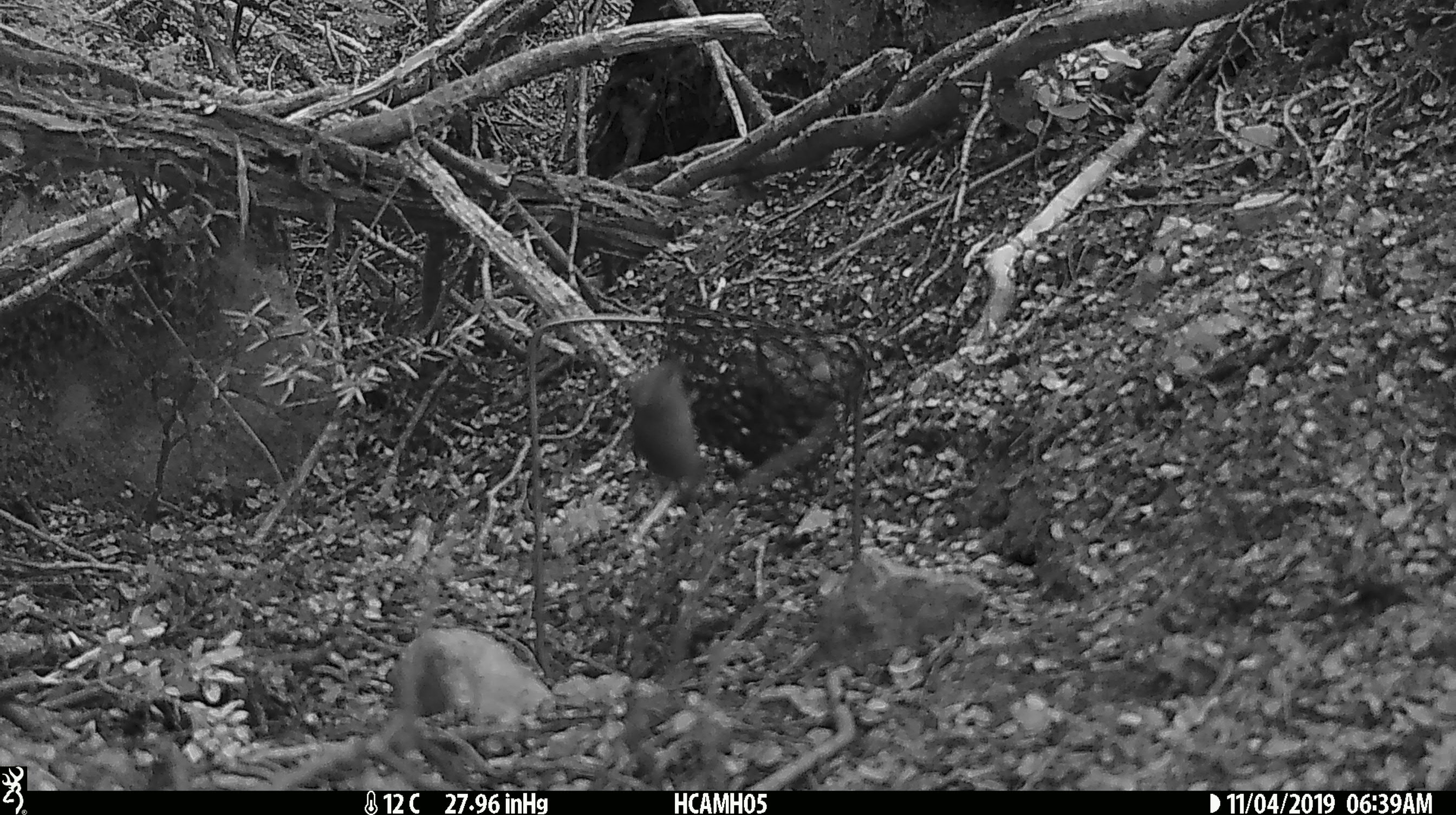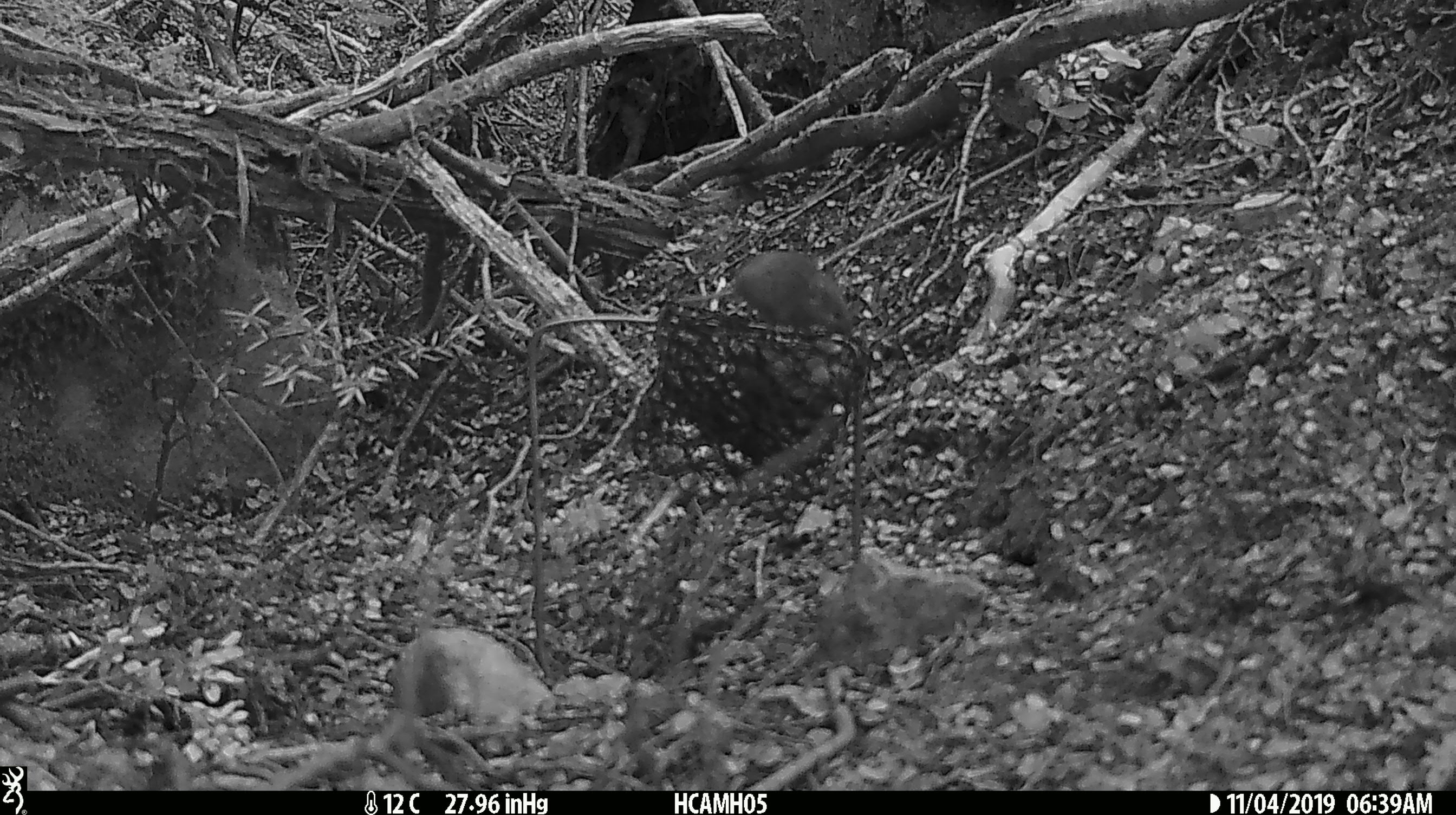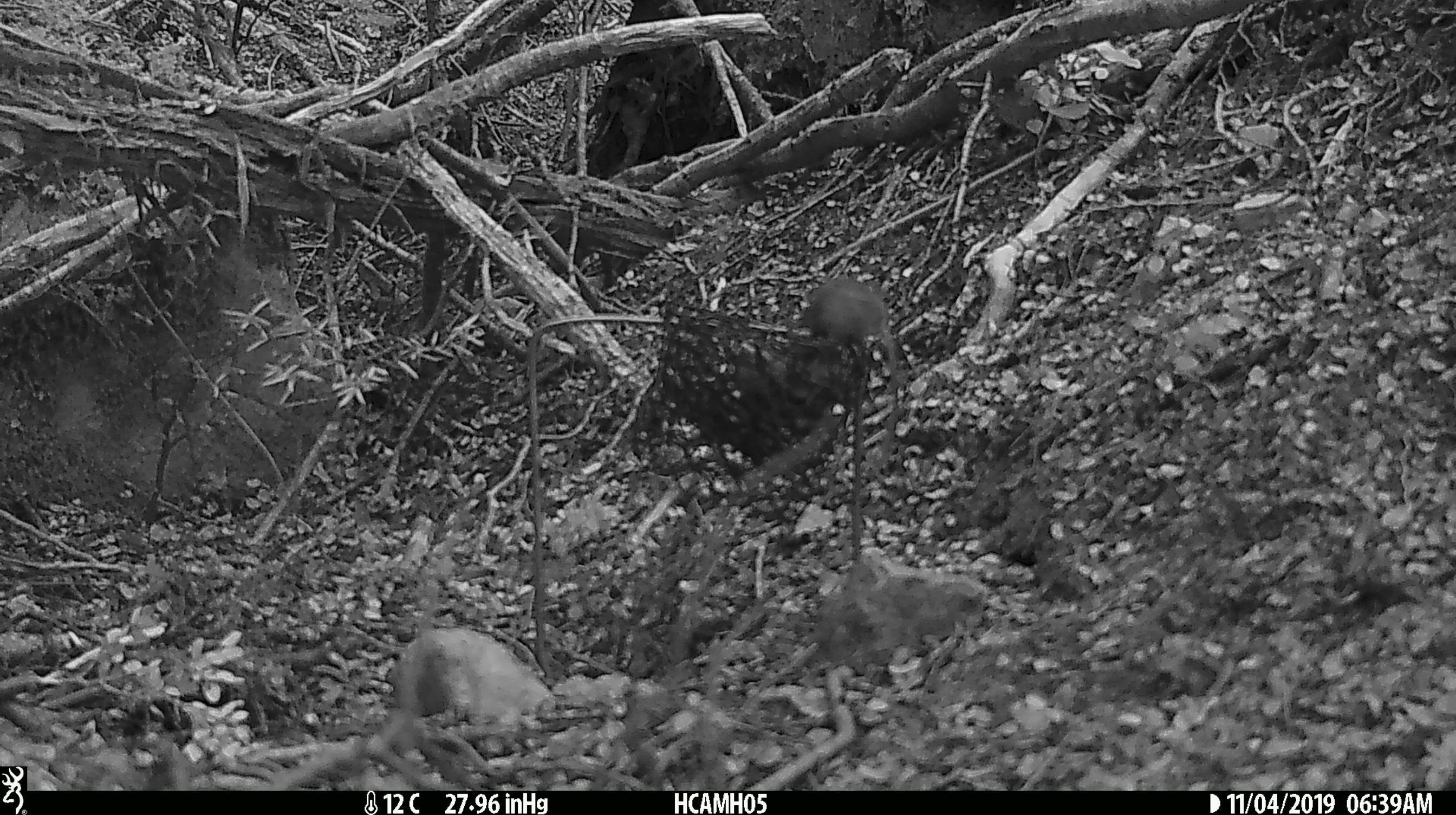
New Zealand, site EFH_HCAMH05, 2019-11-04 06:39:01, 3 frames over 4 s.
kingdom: Animalia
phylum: Chordata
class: Mammalia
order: Rodentia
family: Muridae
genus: Mus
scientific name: Mus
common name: mouse